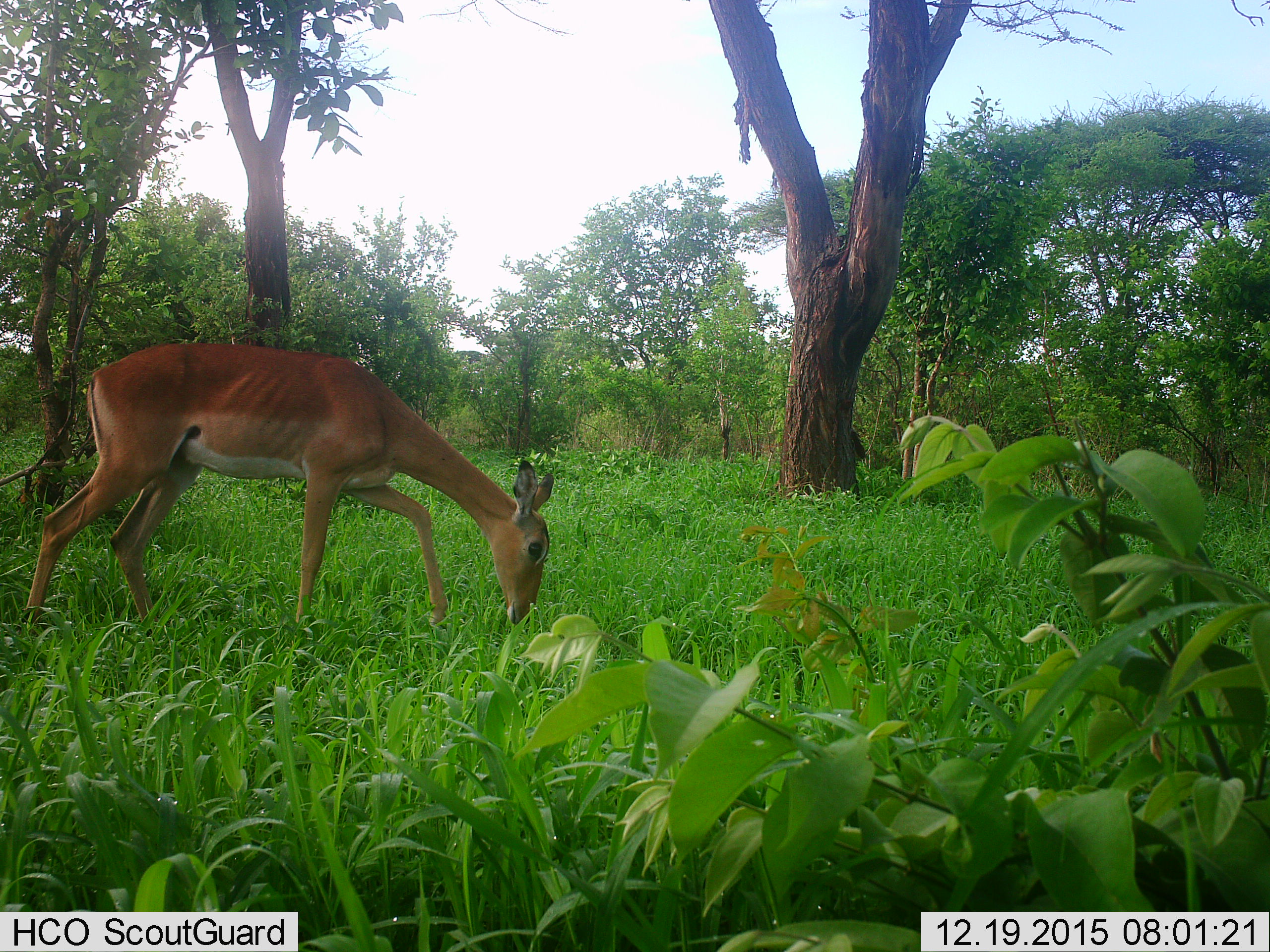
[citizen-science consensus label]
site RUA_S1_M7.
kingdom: Animalia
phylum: Chordata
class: Mammalia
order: Artiodactyla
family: Bovidae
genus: Aepyceros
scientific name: Aepyceros melampus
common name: impala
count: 1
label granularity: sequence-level